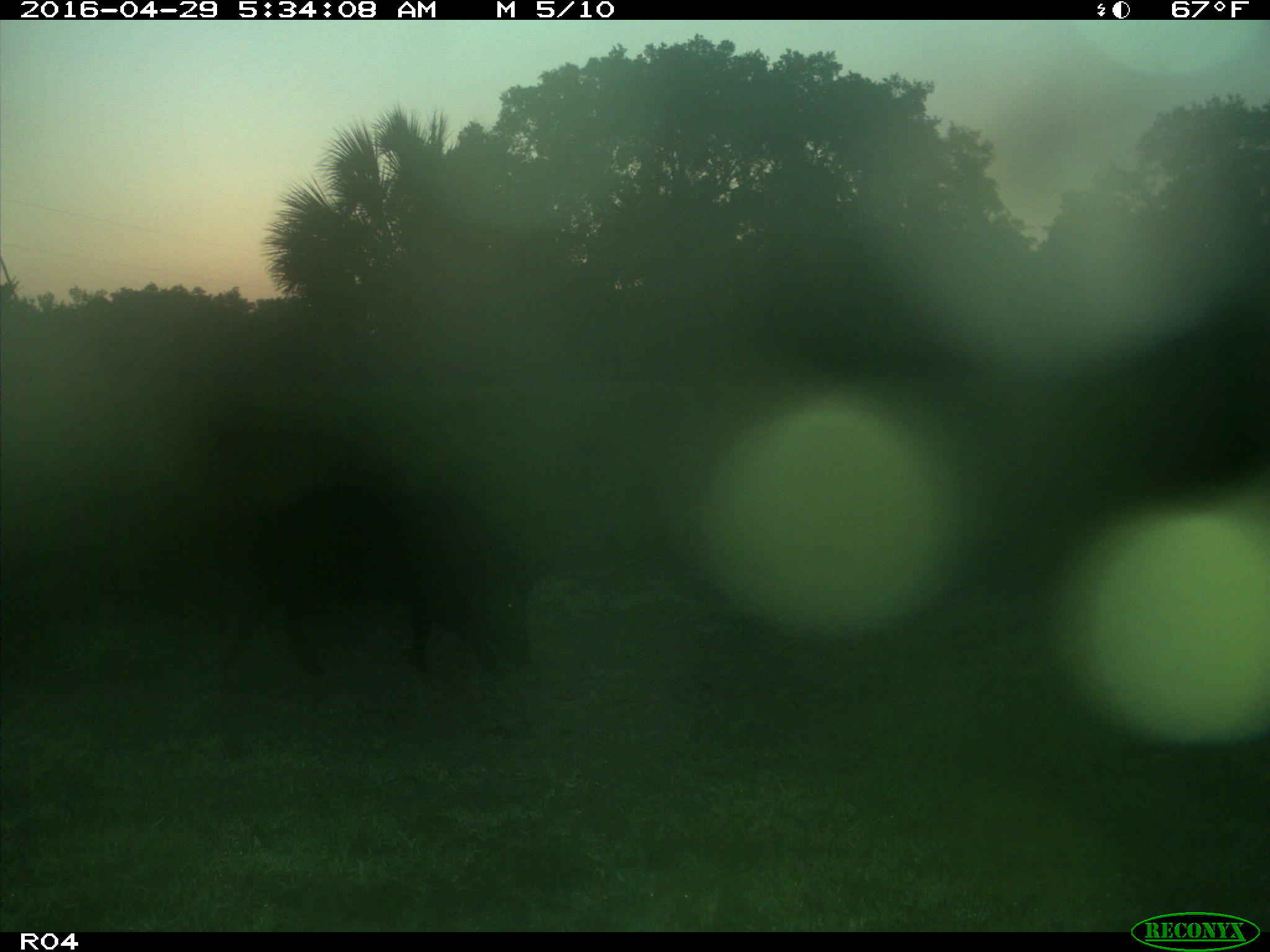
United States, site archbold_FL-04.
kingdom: Animalia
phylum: Chordata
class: Mammalia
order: Artiodactyla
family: Suidae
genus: Sus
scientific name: Sus scrofa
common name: wild boar